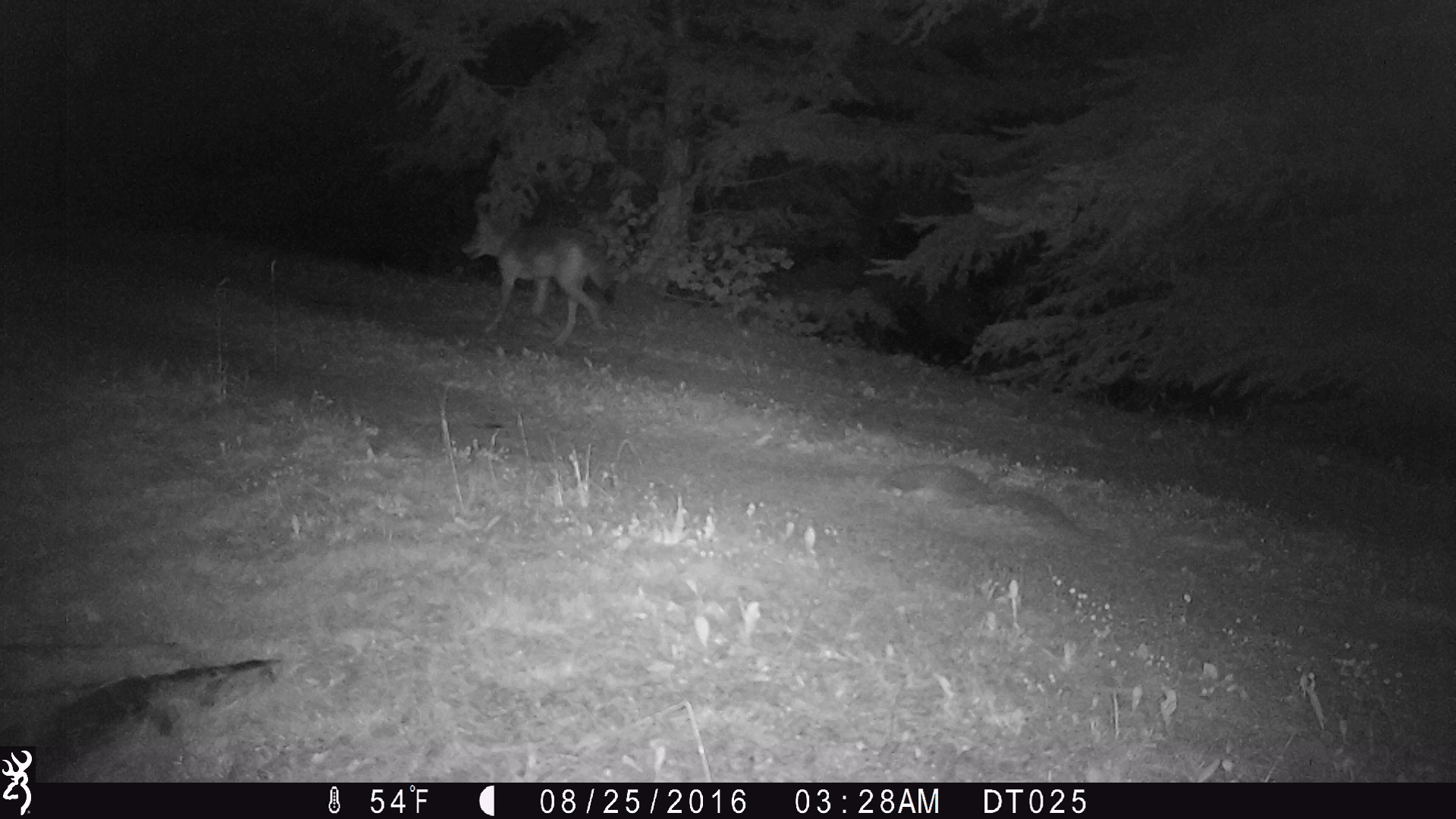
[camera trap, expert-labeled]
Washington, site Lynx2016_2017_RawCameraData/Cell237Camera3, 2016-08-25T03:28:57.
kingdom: Animalia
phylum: Chordata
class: Mammalia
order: Carnivora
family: Canidae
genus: Canis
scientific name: Canis latrans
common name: coyote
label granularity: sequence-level